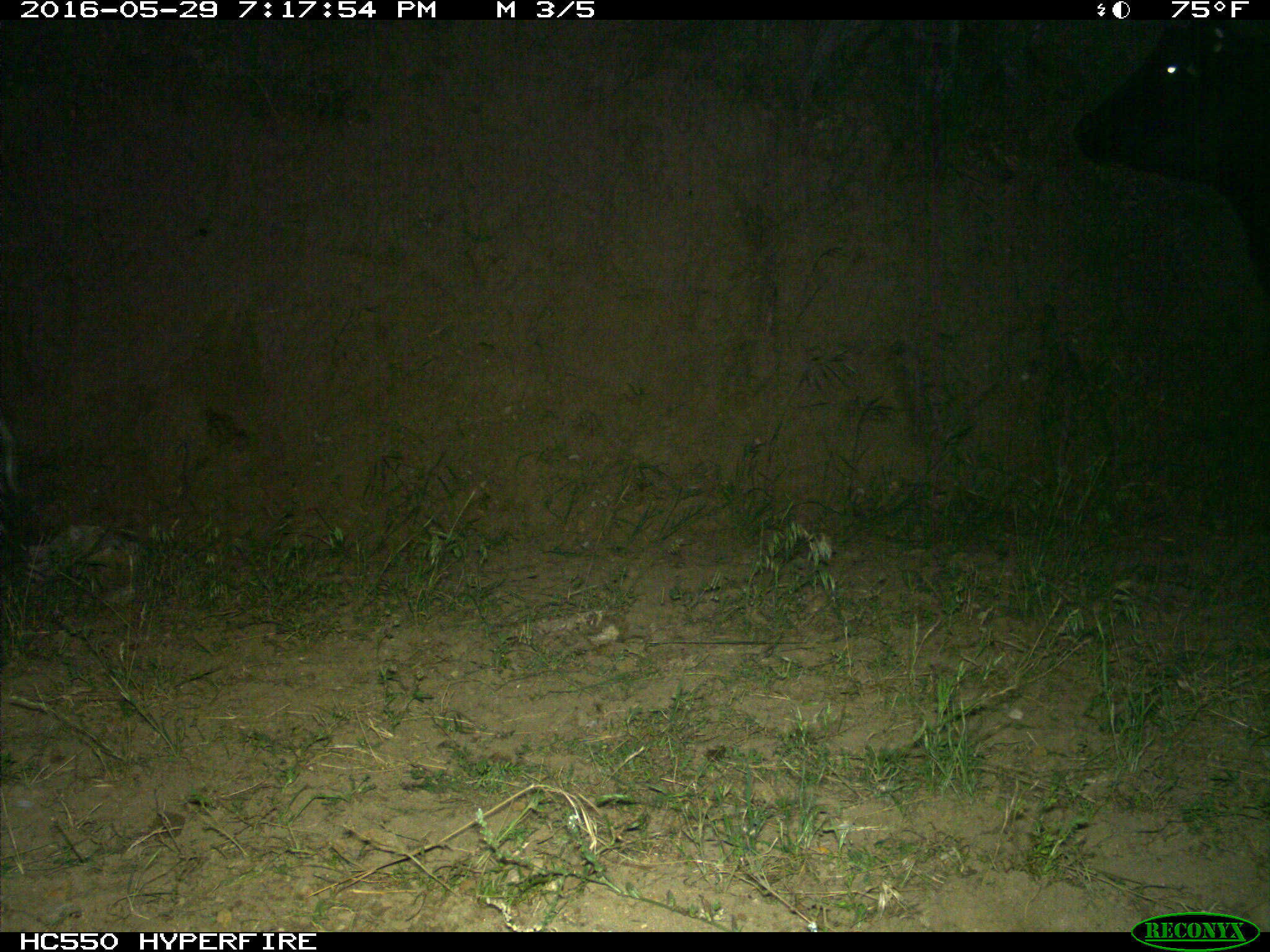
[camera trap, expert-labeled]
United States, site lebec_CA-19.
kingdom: Animalia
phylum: Chordata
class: Mammalia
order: Artiodactyla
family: Bovidae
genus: Bos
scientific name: Bos taurus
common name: domestic cow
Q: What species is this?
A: Bos taurus (domestic cow).